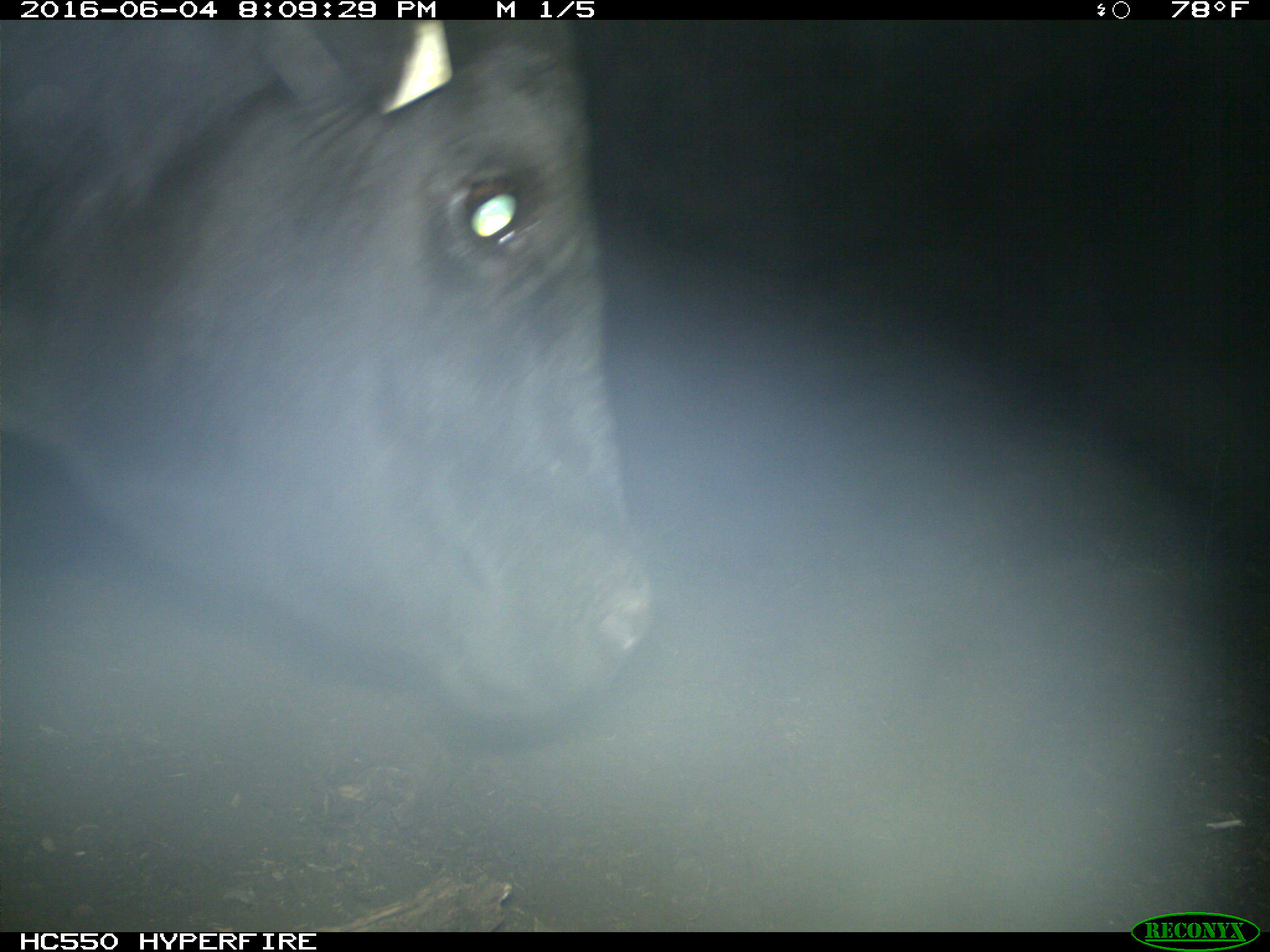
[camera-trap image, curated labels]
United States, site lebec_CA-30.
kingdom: Animalia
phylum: Chordata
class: Mammalia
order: Artiodactyla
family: Bovidae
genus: Bos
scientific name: Bos taurus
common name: domestic cow